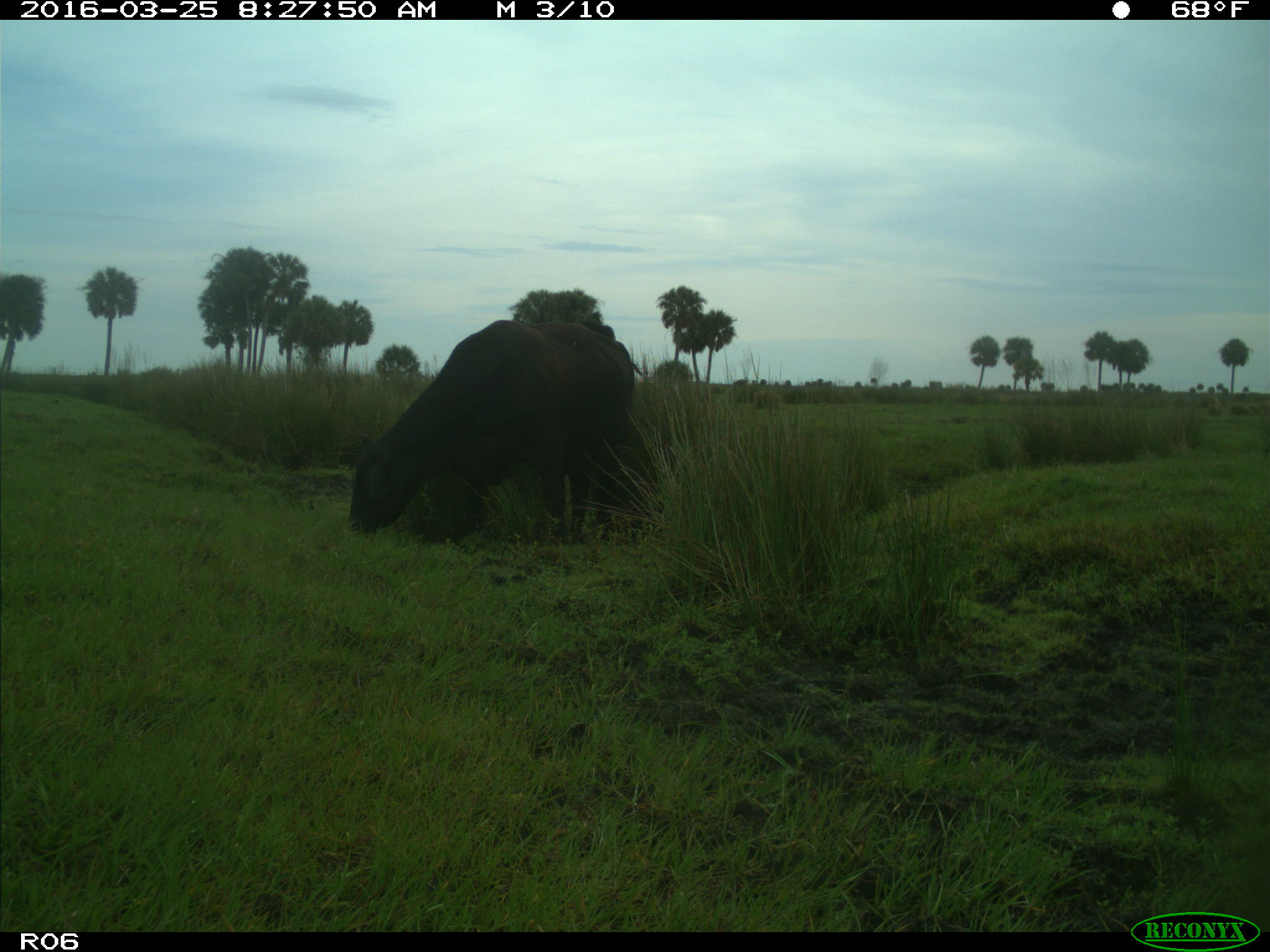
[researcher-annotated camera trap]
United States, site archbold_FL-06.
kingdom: Animalia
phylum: Chordata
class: Mammalia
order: Artiodactyla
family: Bovidae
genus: Bos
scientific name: Bos taurus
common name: domestic cow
Bos taurus (domestic cow).